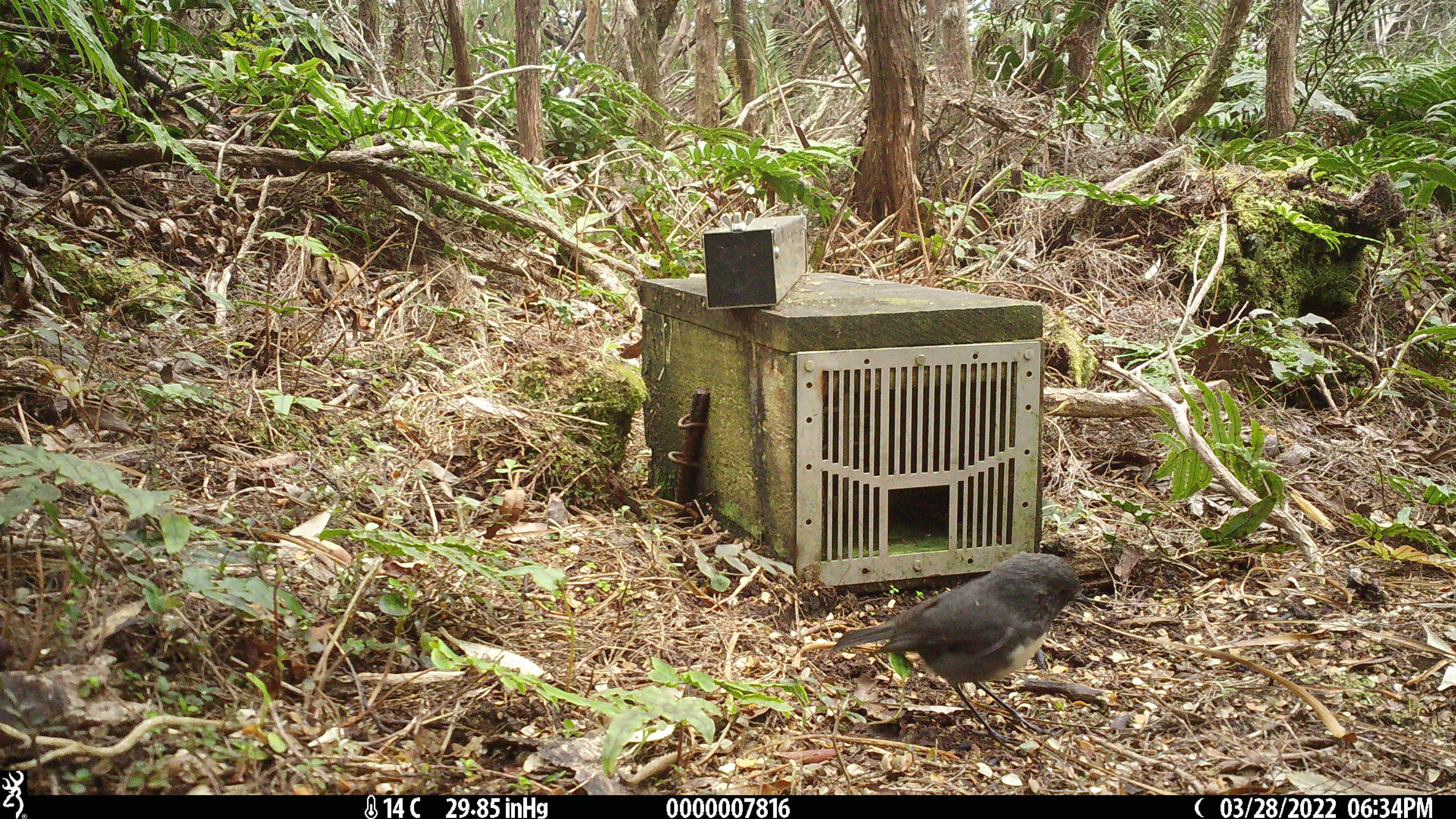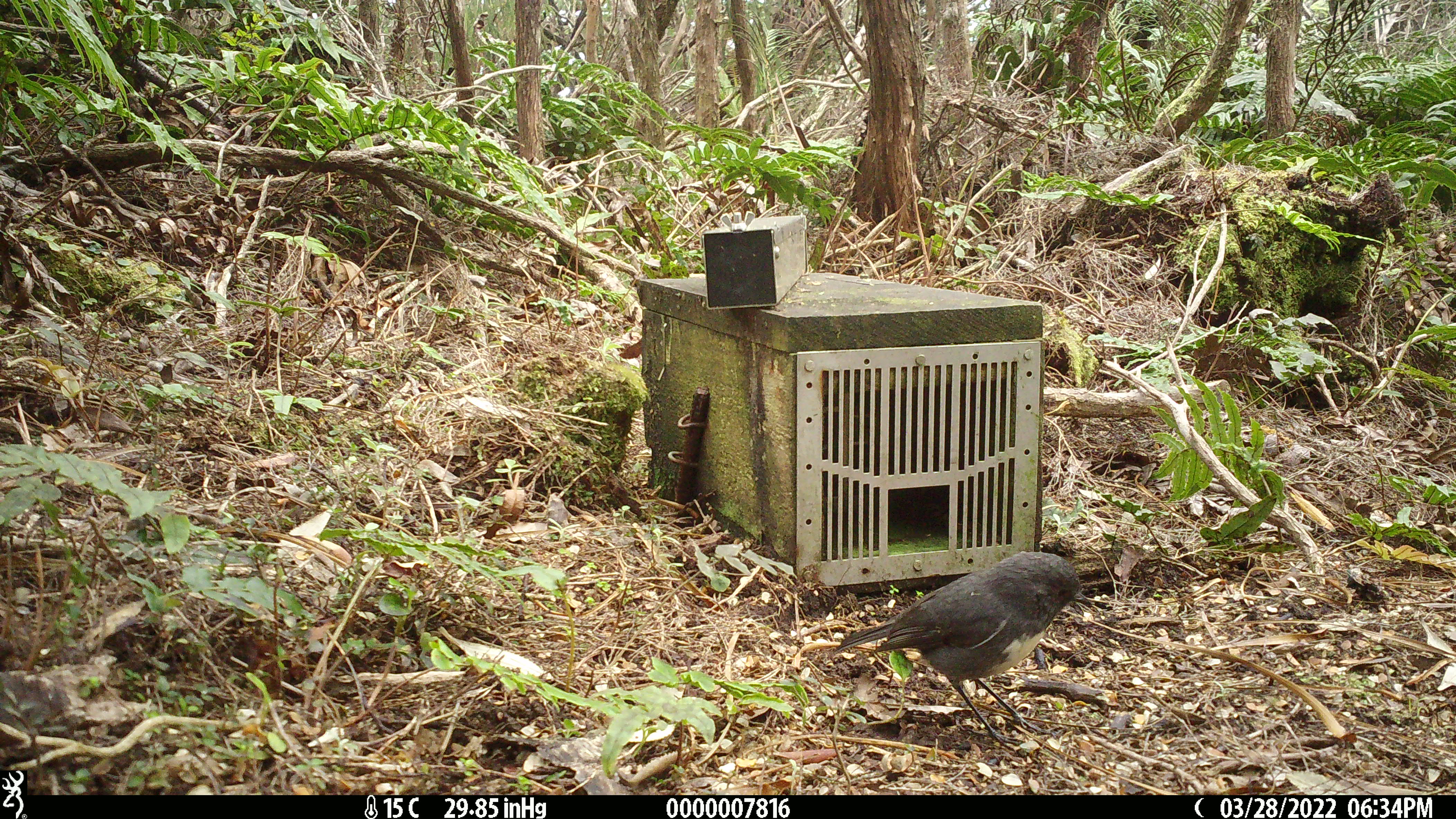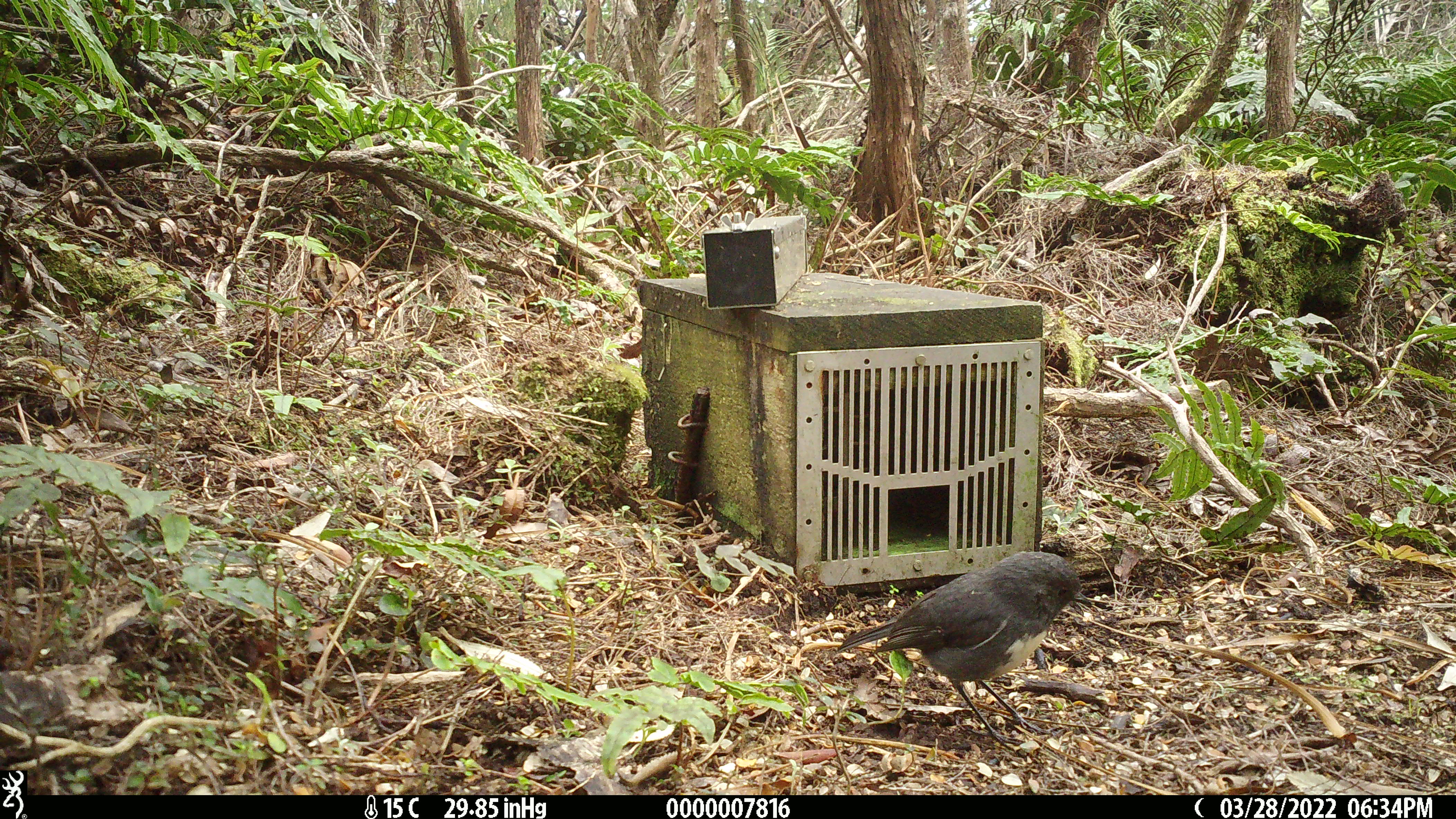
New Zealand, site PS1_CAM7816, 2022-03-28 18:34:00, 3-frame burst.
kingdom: Animalia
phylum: Chordata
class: Aves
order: Passeriformes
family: Petroicidae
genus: Petroica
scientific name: Petroica australis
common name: new zealand robin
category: robin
Robin (new zealand robin) (Petroica australis).